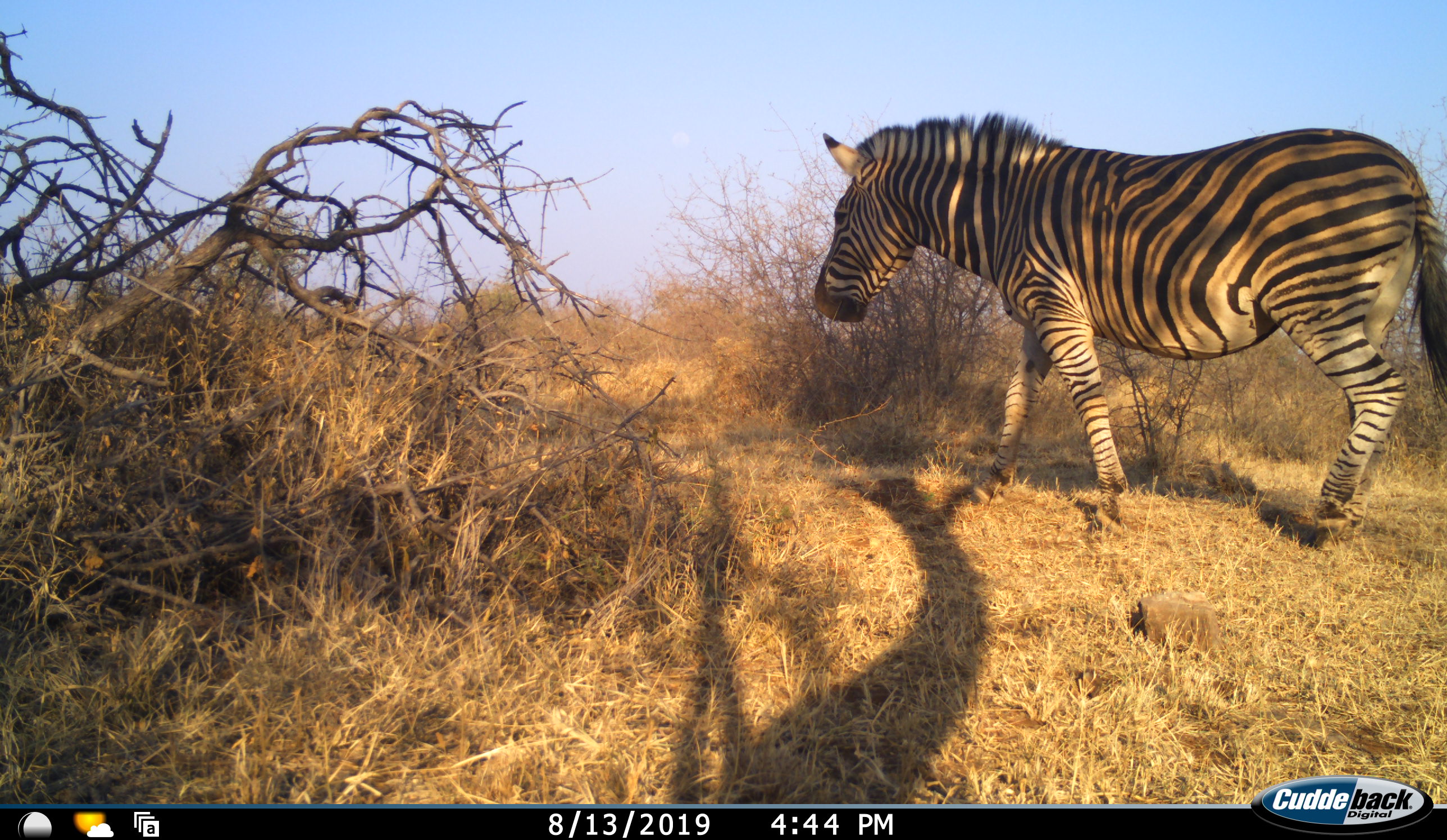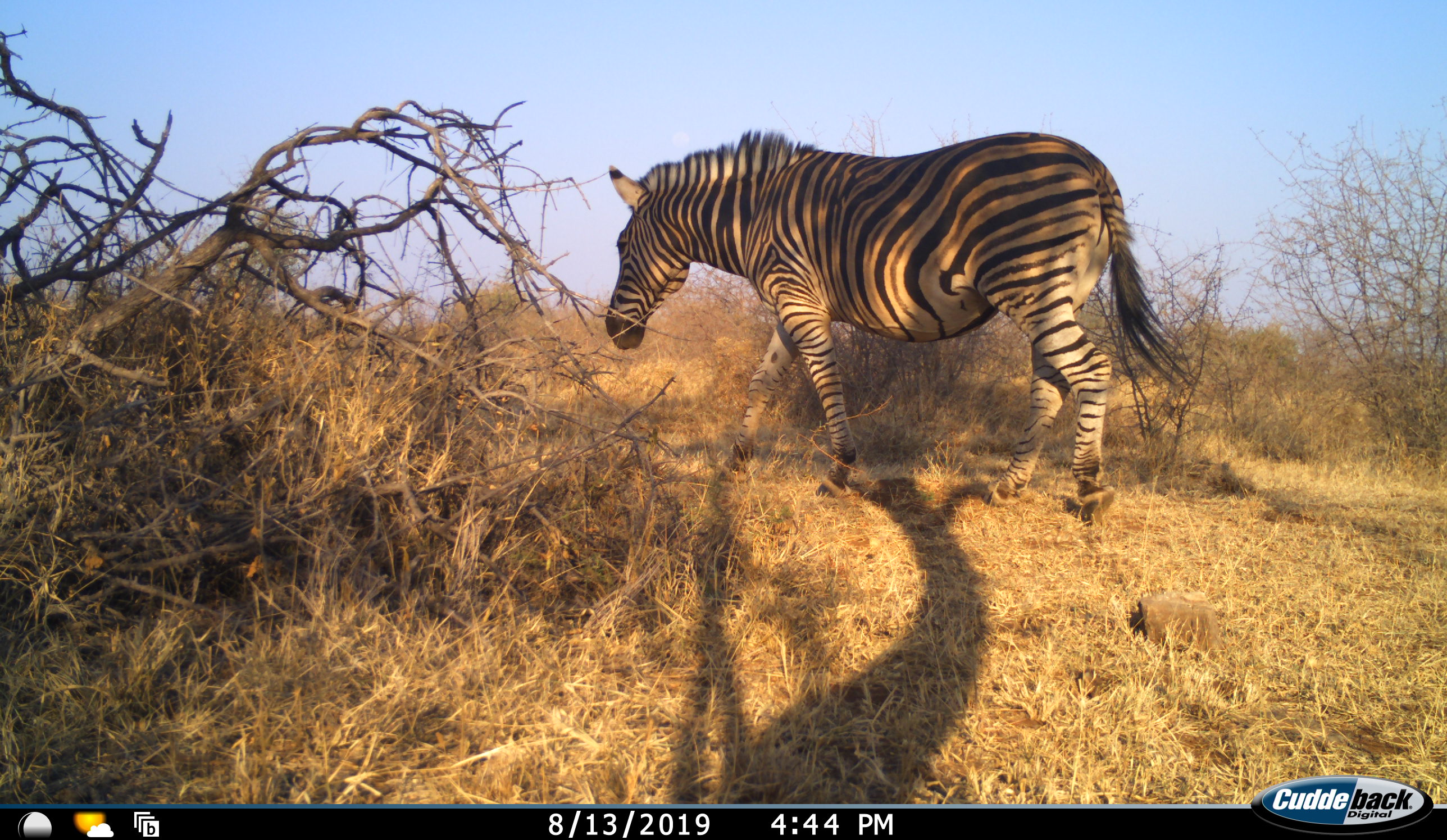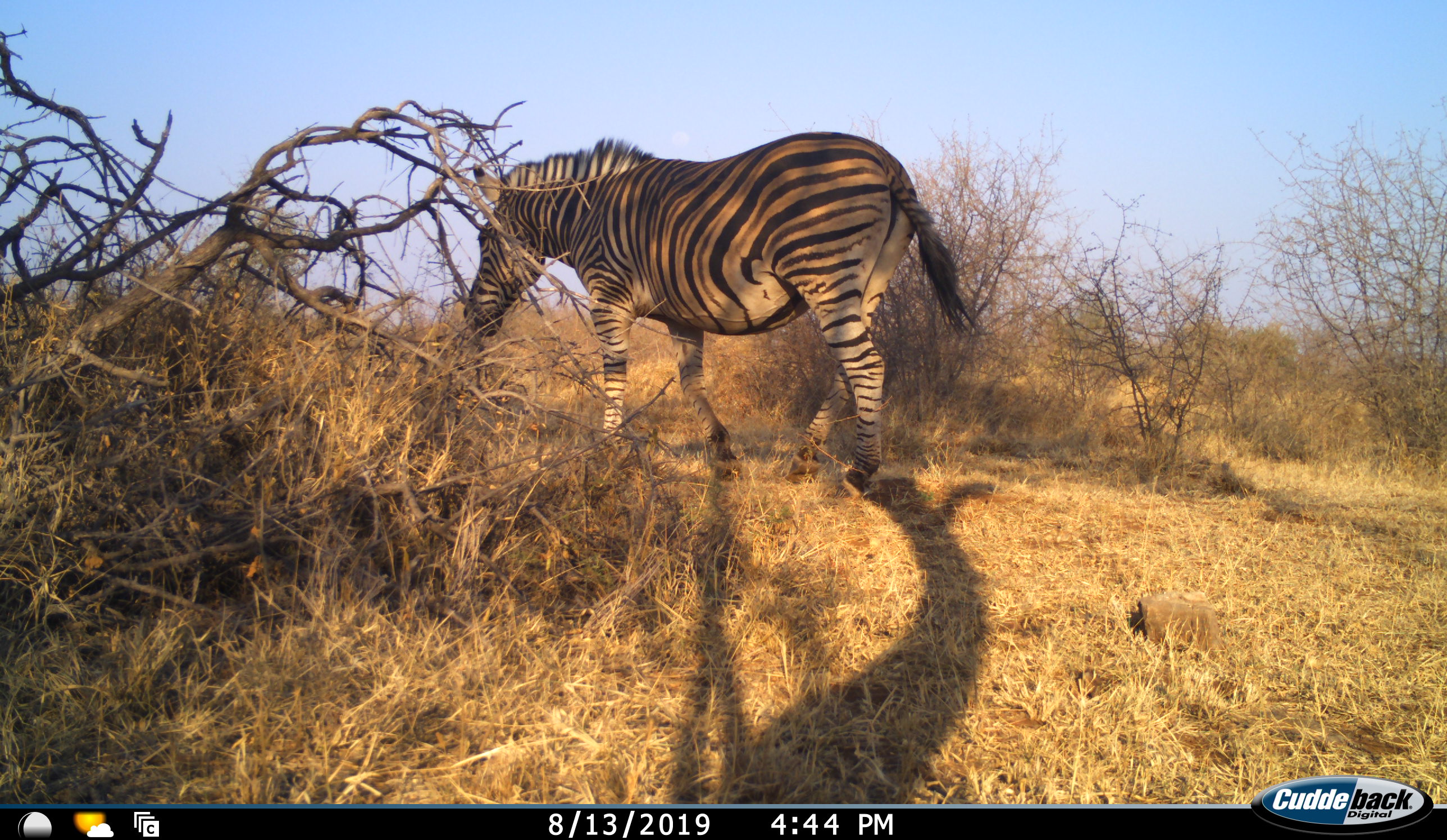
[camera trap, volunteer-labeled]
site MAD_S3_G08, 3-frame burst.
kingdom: Animalia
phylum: Chordata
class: Mammalia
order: Perissodactyla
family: Equidae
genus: Equus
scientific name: Equus quagga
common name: plains zebra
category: zebraplains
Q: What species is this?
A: Zebraplains (plains zebra) (Equus quagga).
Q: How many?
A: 1.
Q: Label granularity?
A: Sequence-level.